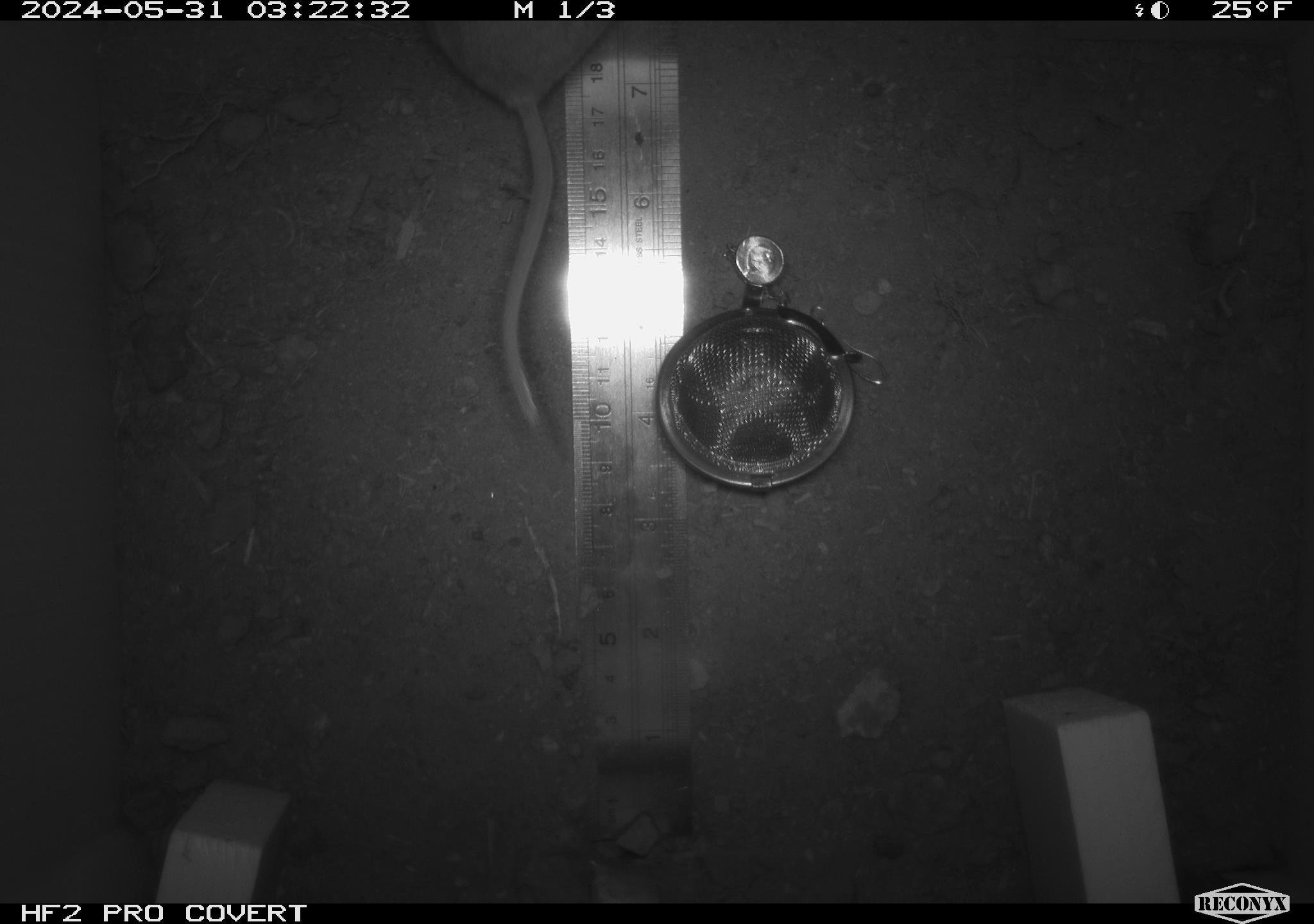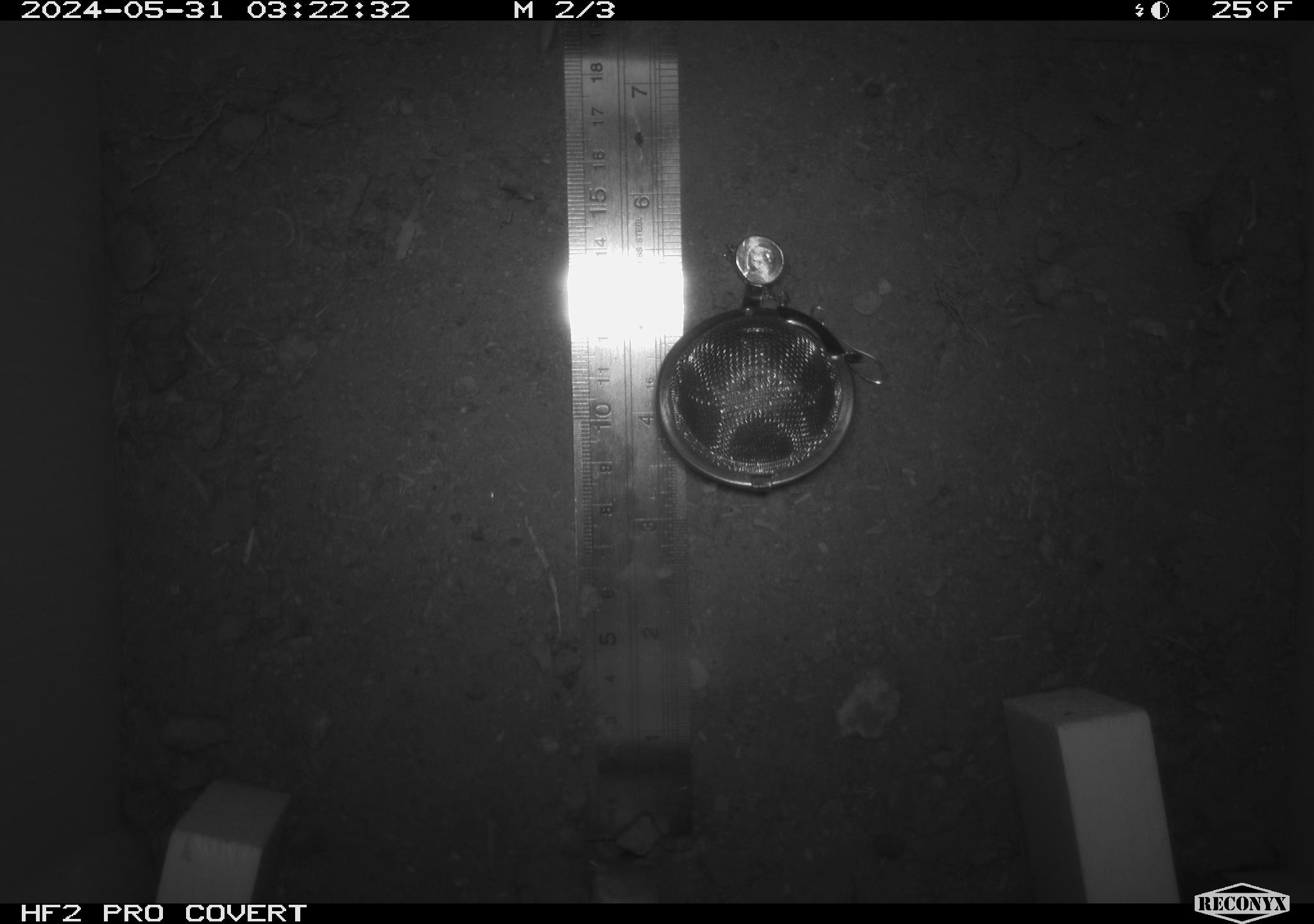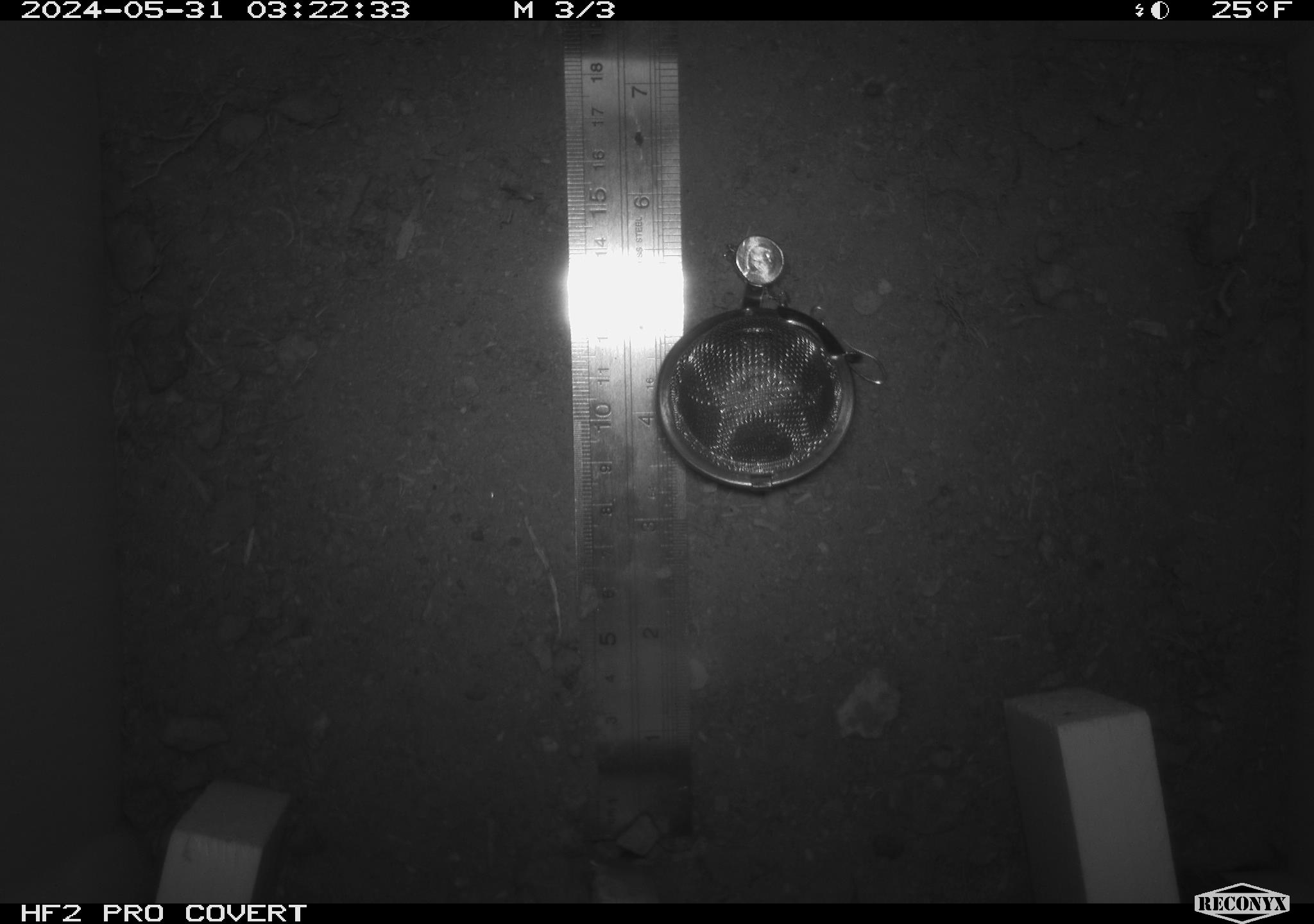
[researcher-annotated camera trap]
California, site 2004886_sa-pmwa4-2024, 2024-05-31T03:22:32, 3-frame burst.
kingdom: Animalia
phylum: Chordata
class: Mammalia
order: Rodentia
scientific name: Rodentia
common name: mouse species